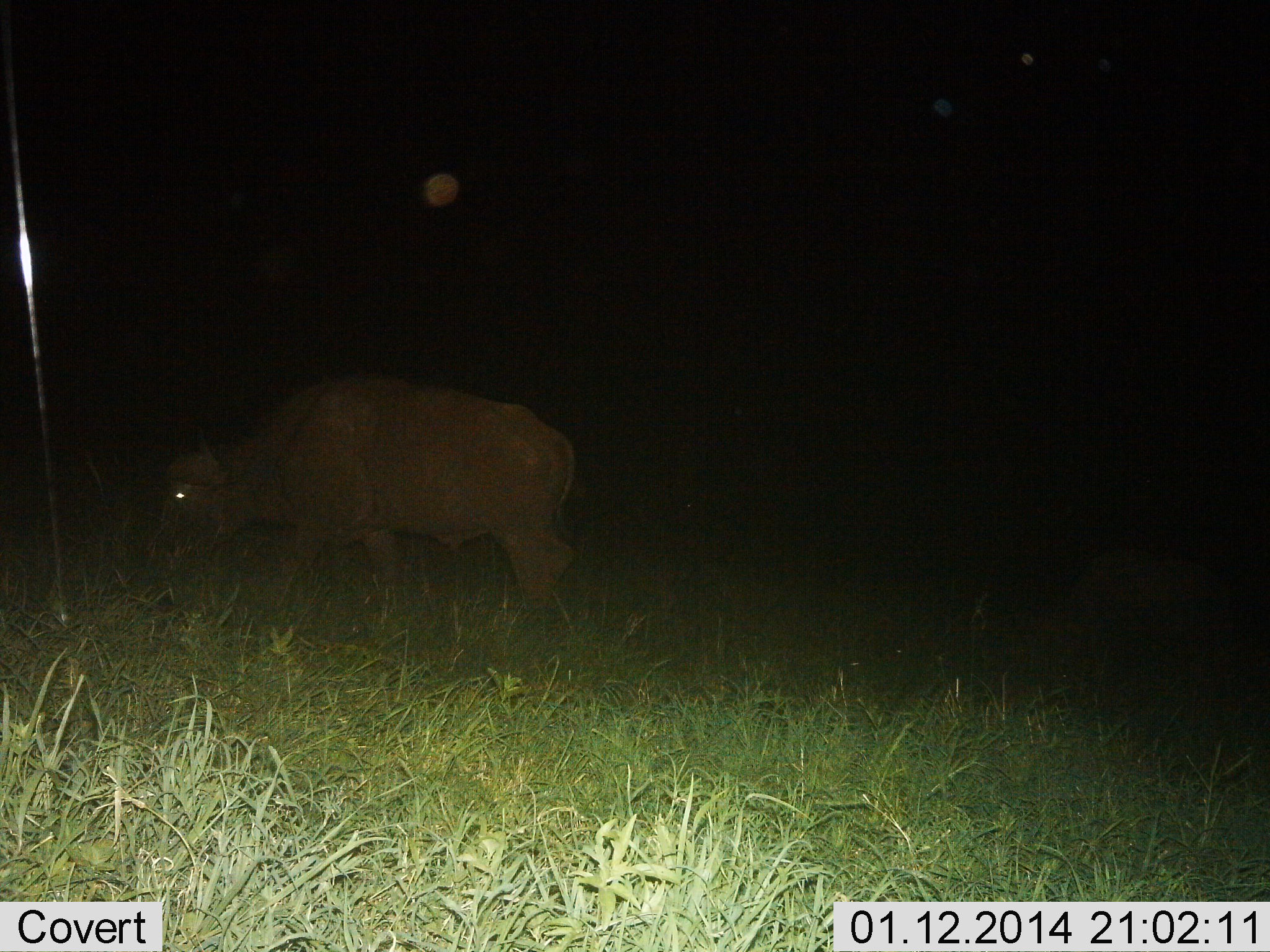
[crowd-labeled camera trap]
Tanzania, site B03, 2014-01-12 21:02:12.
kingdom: Animalia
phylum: Chordata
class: Mammalia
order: Artiodactyla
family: Bovidae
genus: Syncerus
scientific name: Syncerus caffer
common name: cape buffalo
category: buffalo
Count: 1.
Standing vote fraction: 40%.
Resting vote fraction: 10%.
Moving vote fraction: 30%.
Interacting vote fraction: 0%.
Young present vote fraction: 0%.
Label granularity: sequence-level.